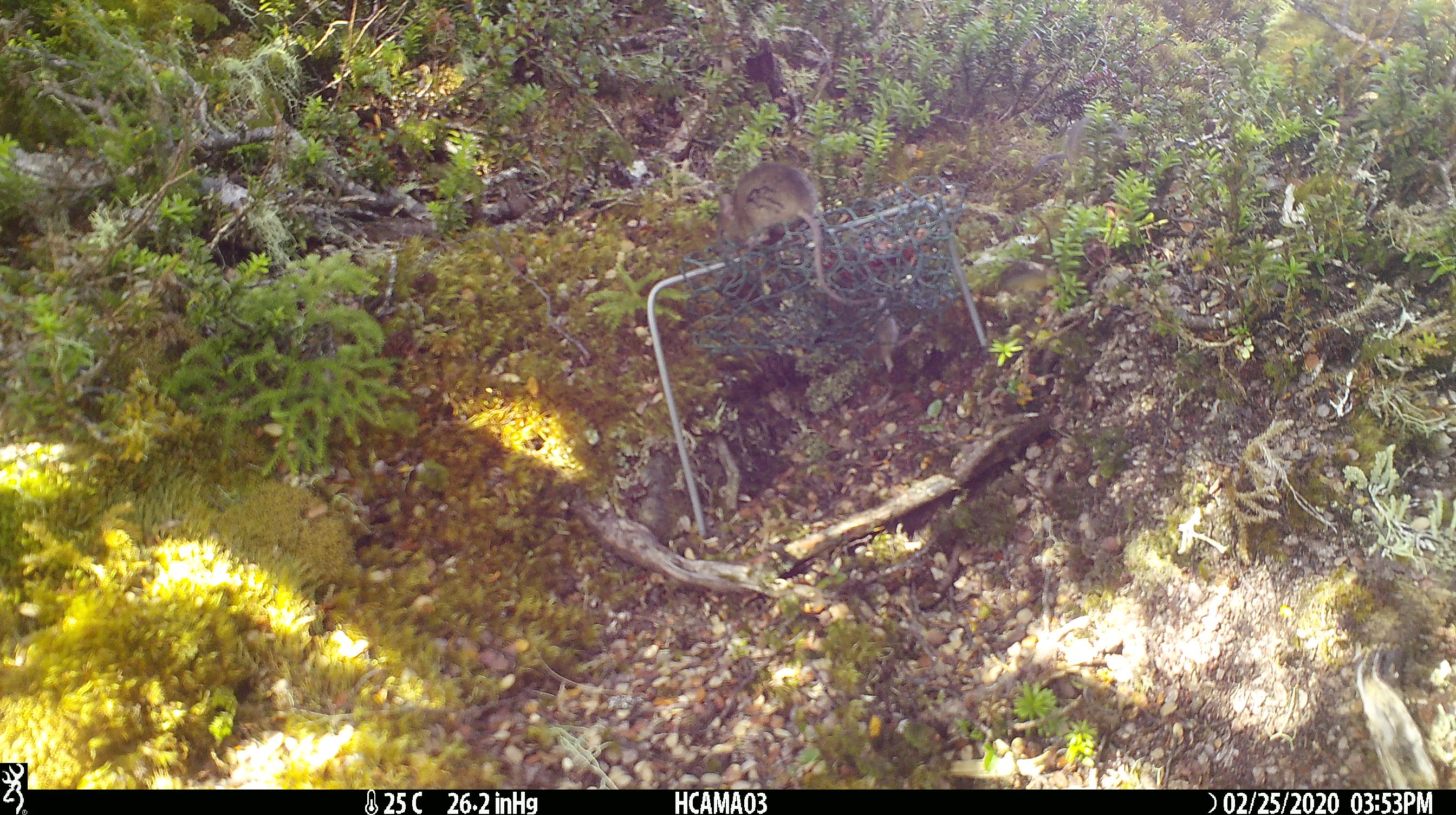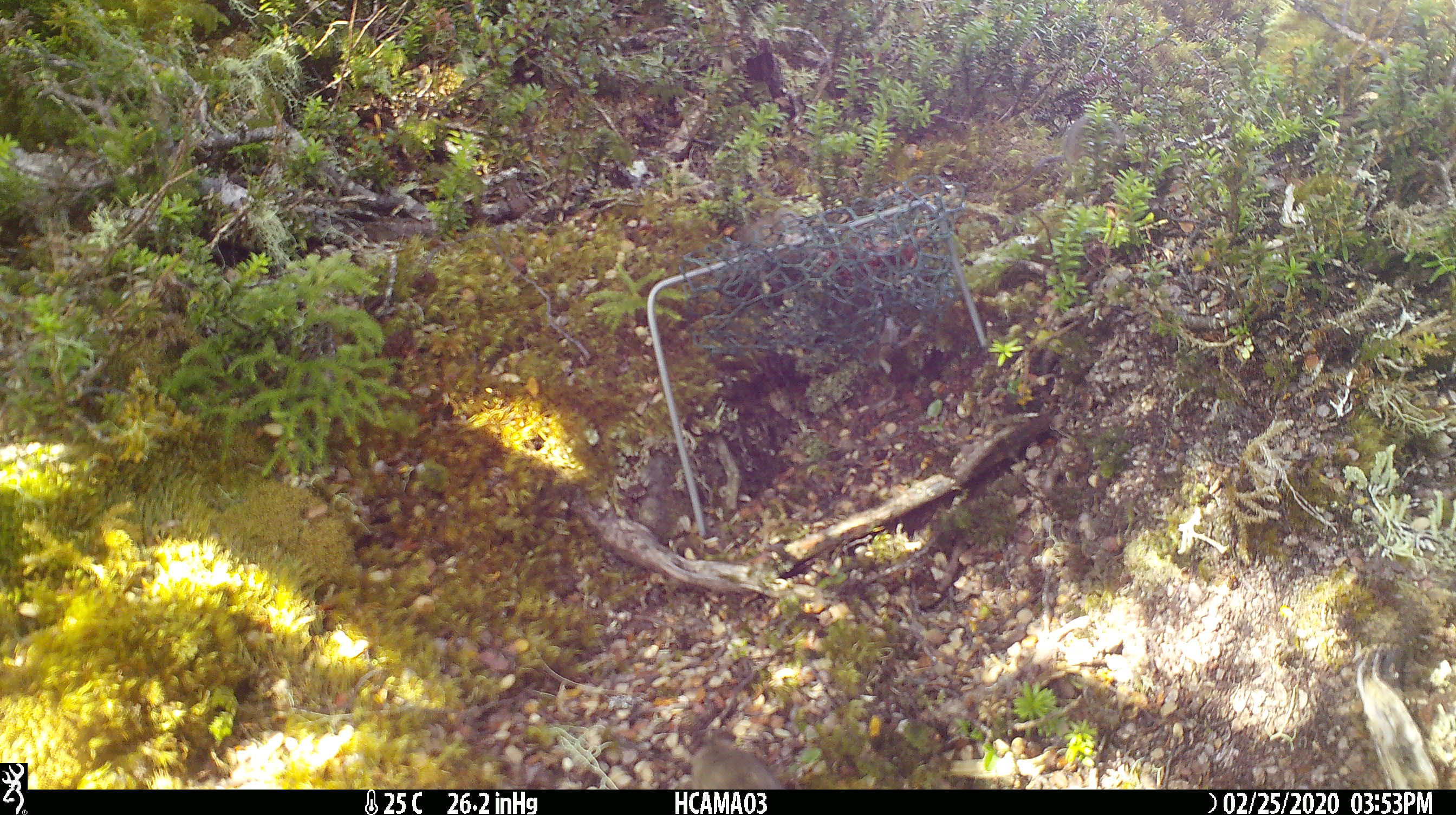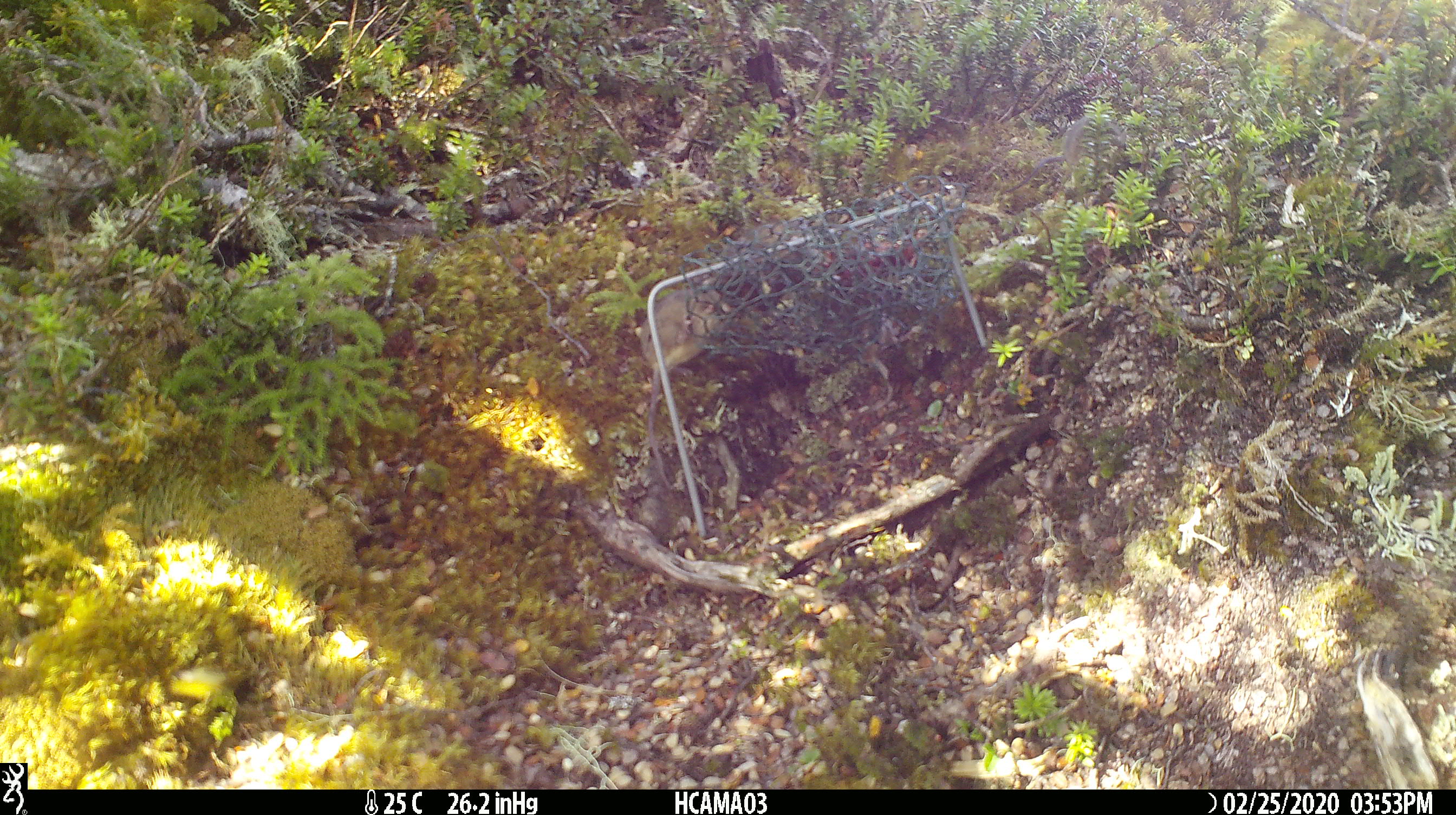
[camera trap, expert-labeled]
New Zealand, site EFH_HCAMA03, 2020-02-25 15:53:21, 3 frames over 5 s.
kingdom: Animalia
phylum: Chordata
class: Mammalia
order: Rodentia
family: Muridae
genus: Mus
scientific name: Mus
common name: mouse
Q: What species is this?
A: Mouse (Mus).